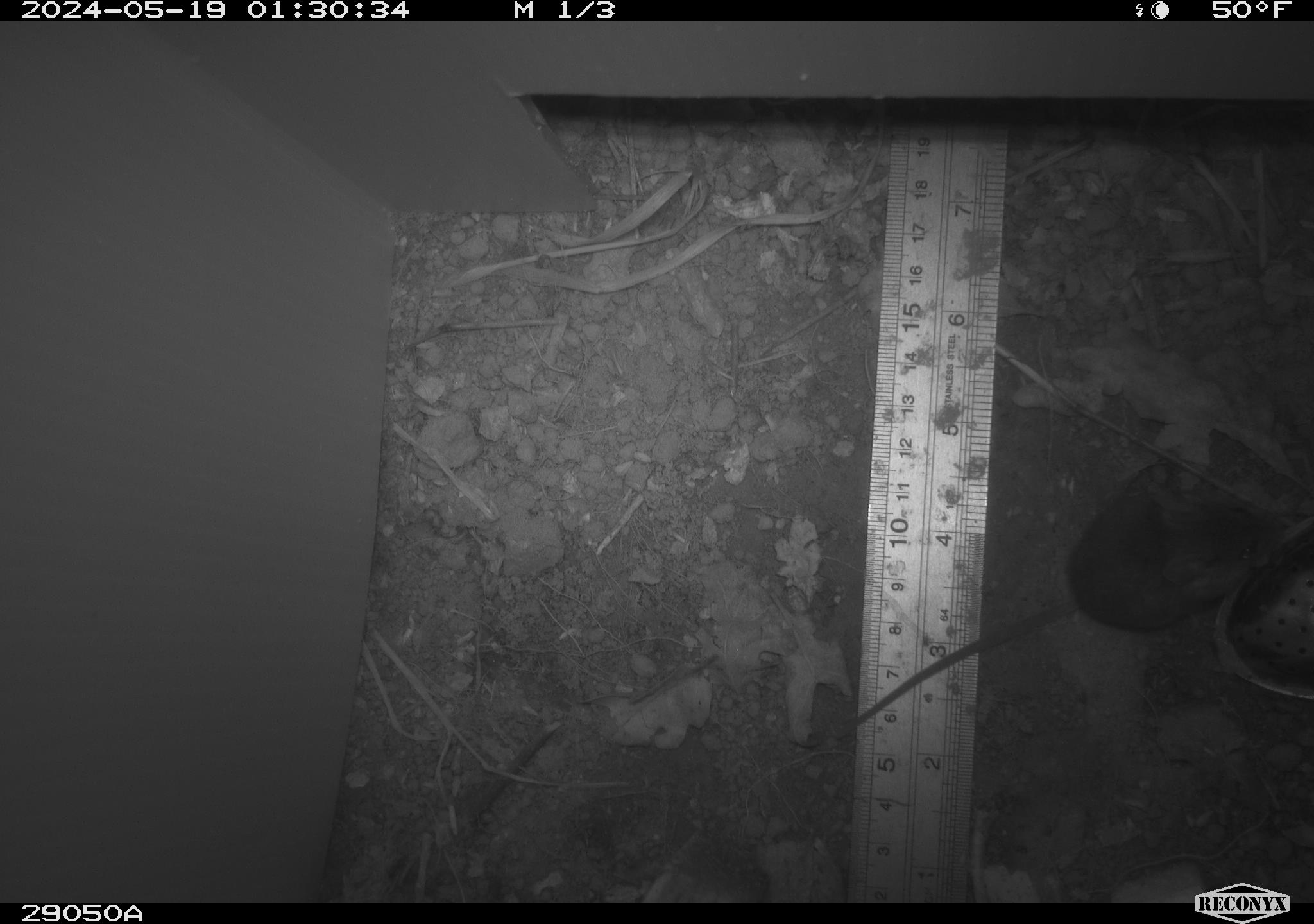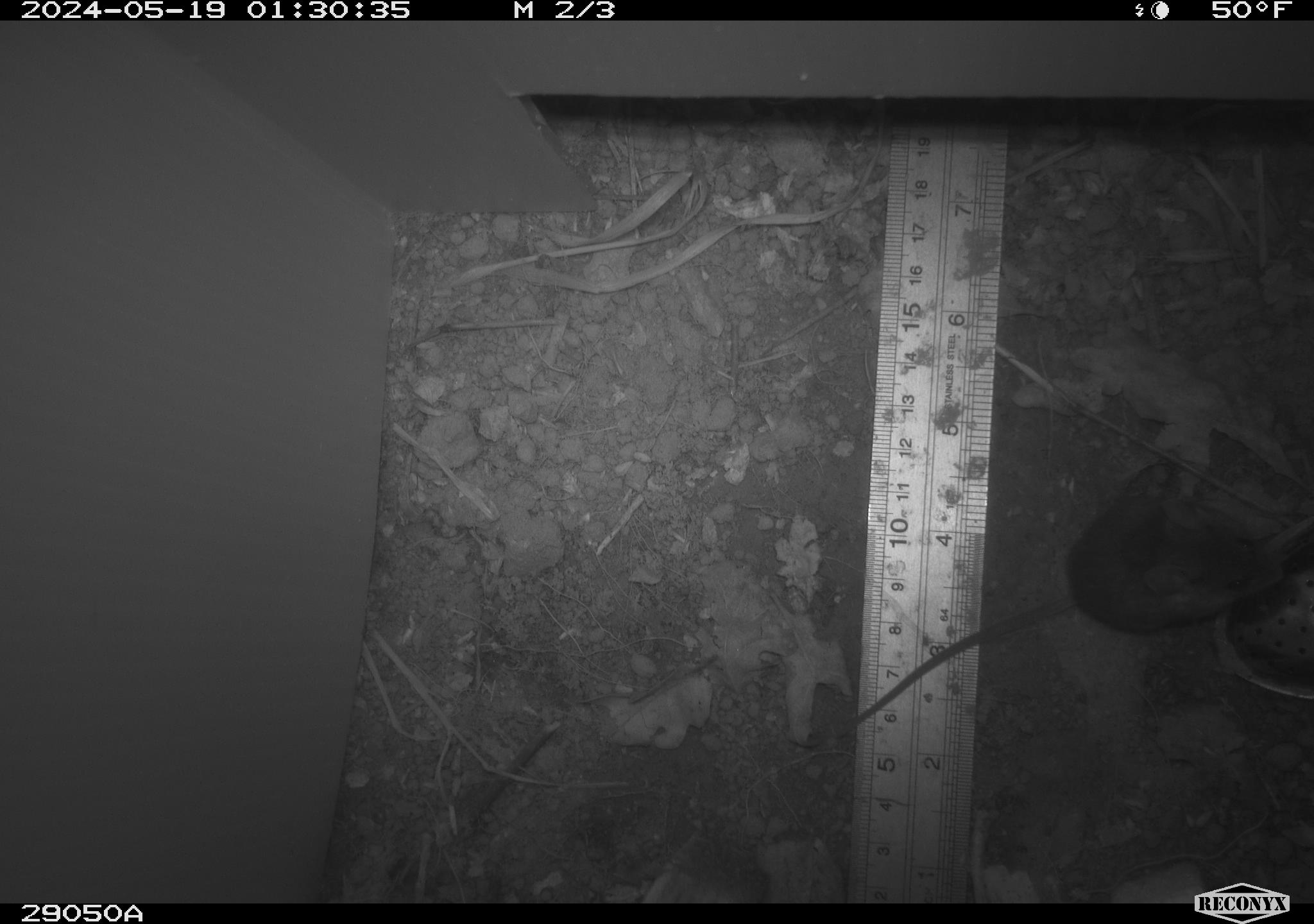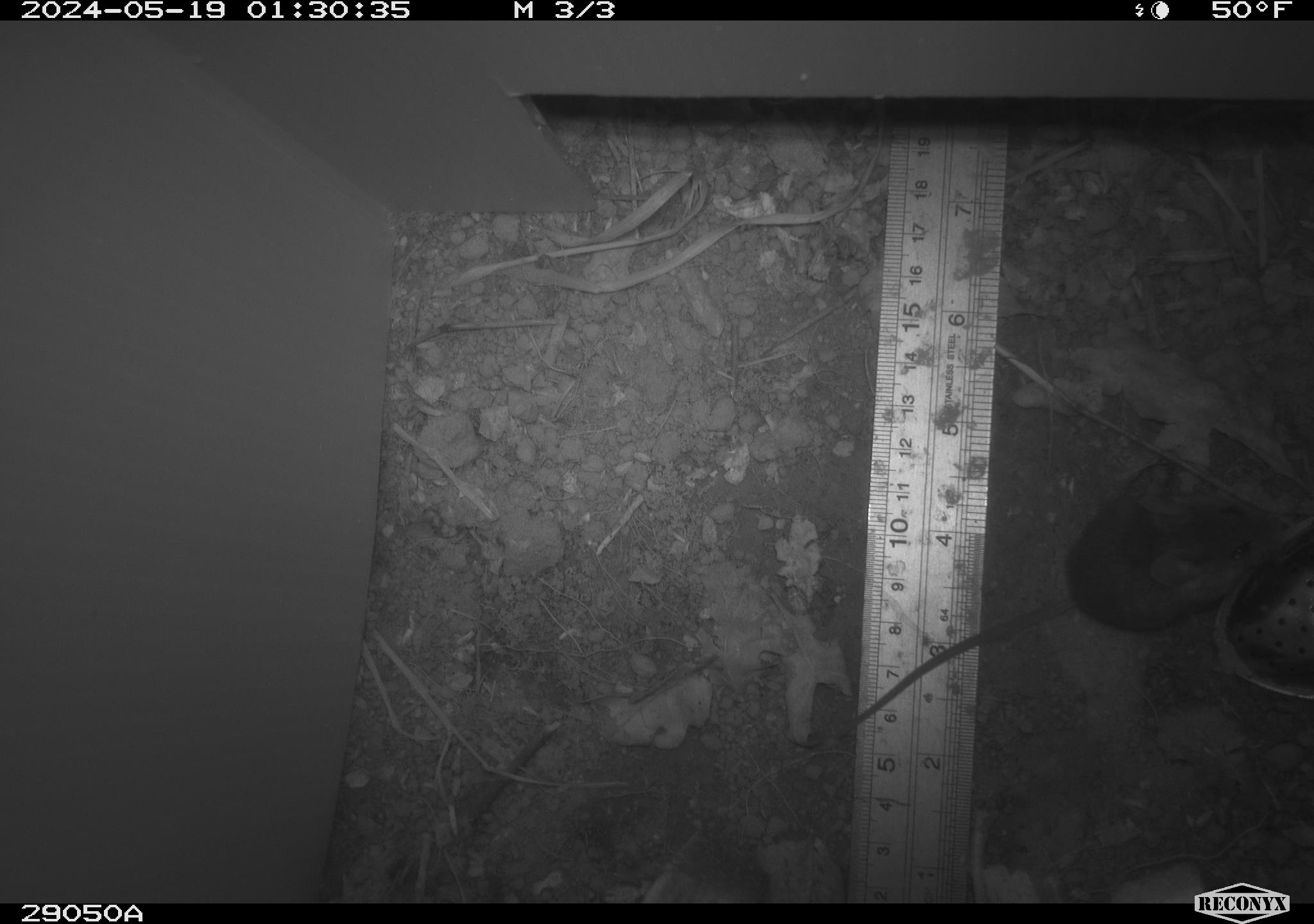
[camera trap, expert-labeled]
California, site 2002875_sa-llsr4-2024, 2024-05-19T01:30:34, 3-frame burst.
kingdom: Animalia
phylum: Chordata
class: Mammalia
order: Rodentia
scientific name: Rodentia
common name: mouse species